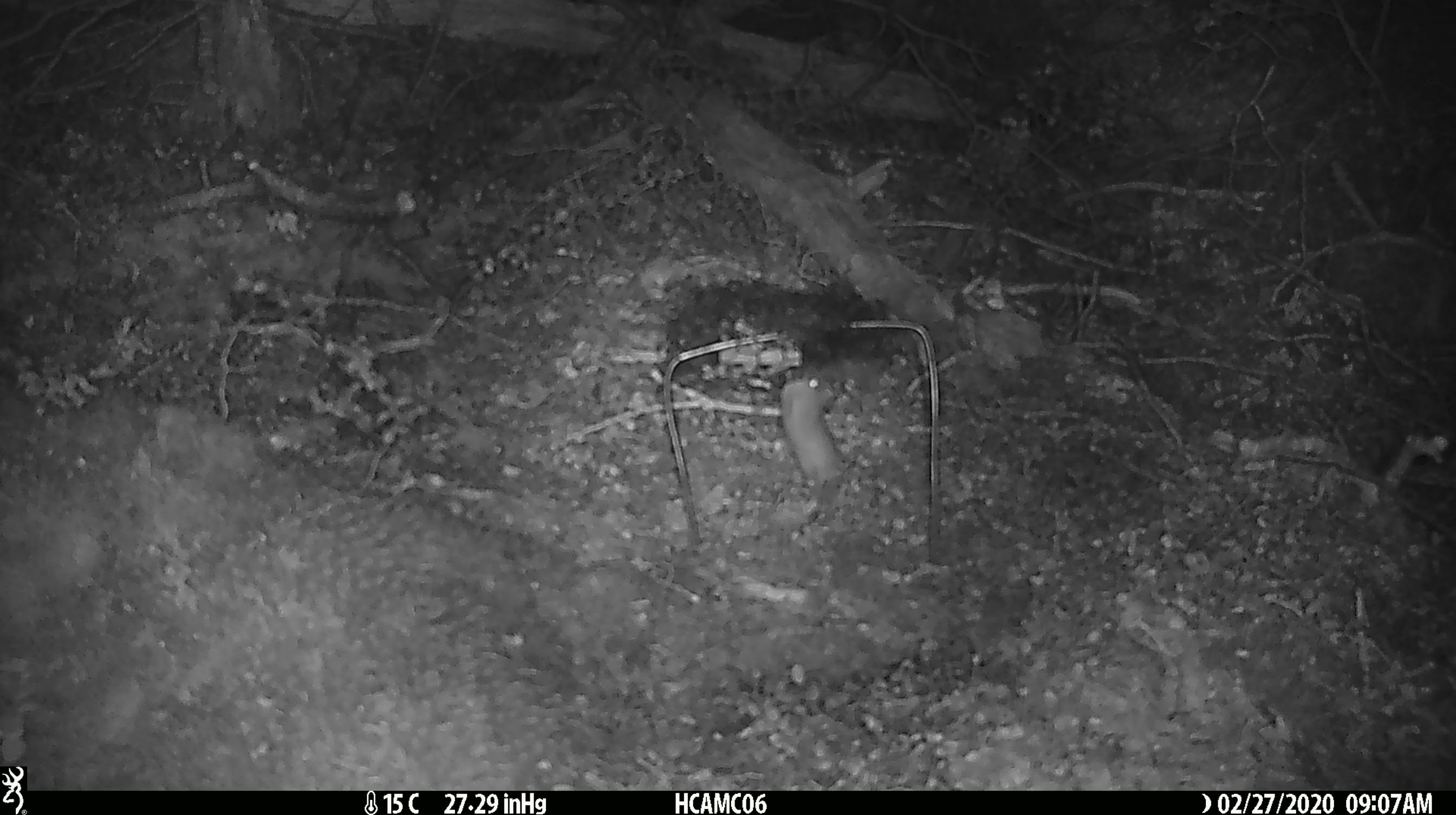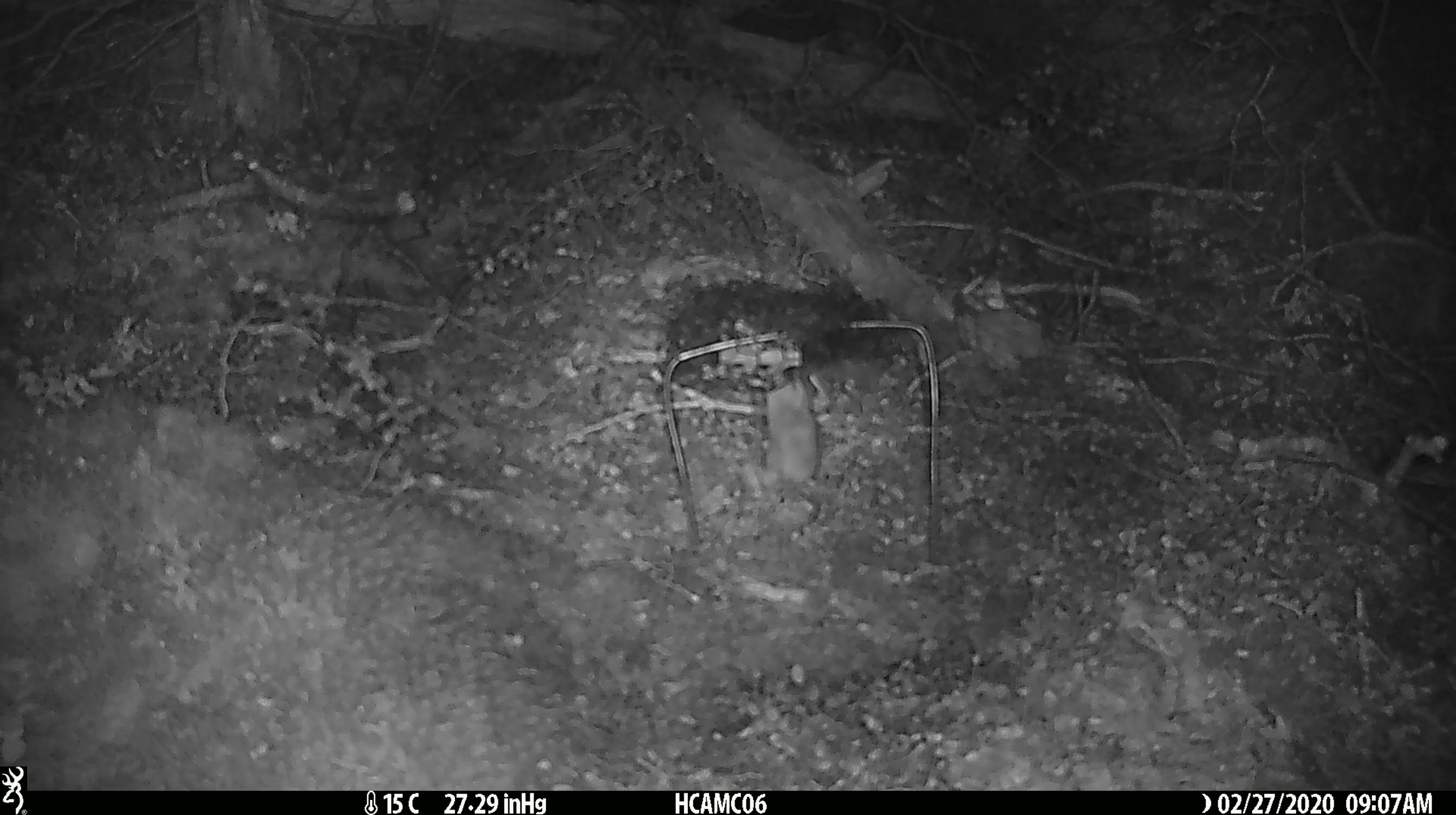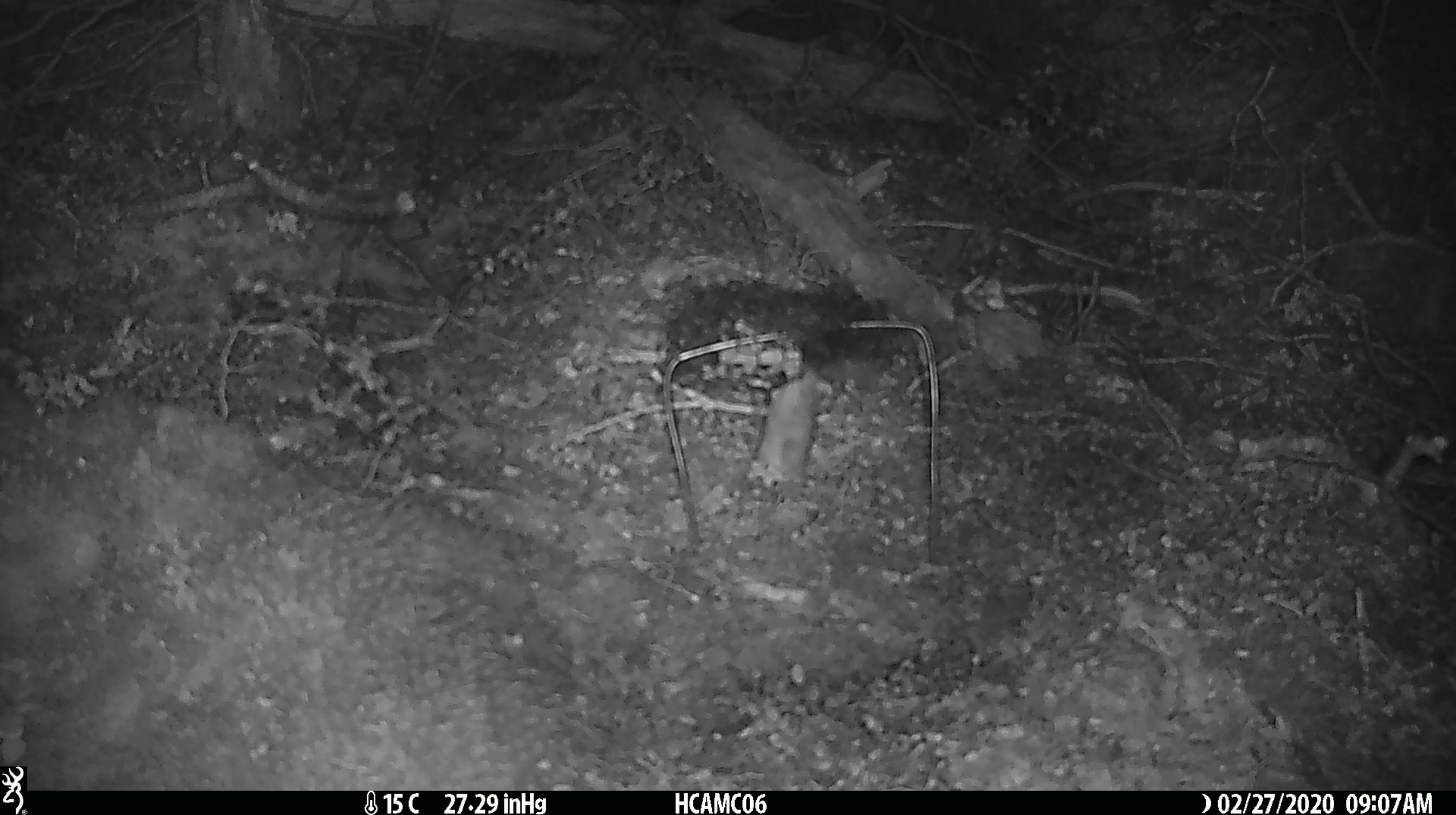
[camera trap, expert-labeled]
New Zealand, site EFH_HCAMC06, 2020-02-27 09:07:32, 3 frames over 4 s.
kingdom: Animalia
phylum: Chordata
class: Mammalia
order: Rodentia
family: Muridae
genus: Mus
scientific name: Mus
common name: mouse